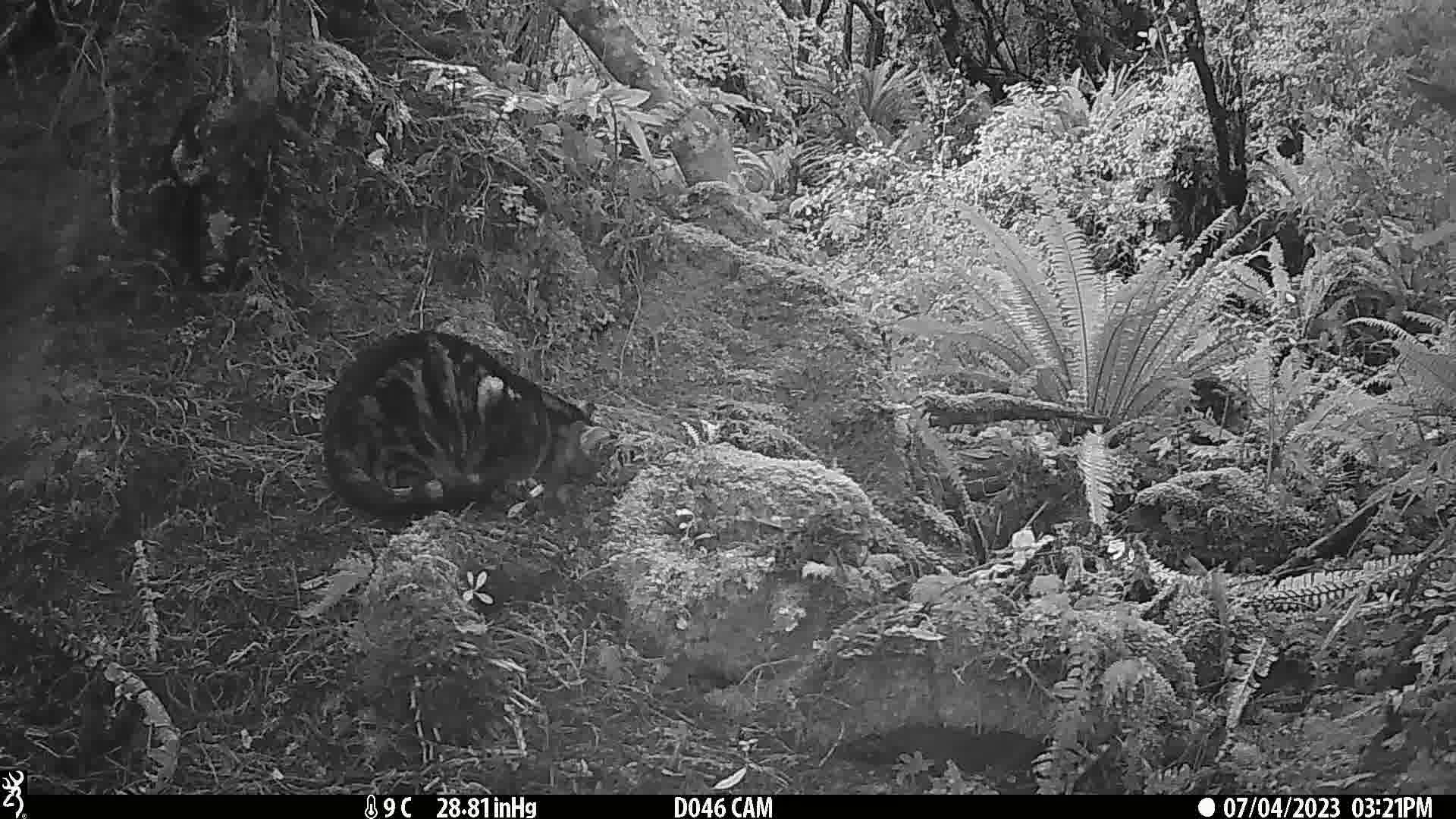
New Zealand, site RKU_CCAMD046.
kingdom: Animalia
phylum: Chordata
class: Mammalia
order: Carnivora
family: Felidae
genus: Felis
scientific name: Felis catus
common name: domestic cat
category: cat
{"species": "cat (domestic cat) (Felis catus)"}